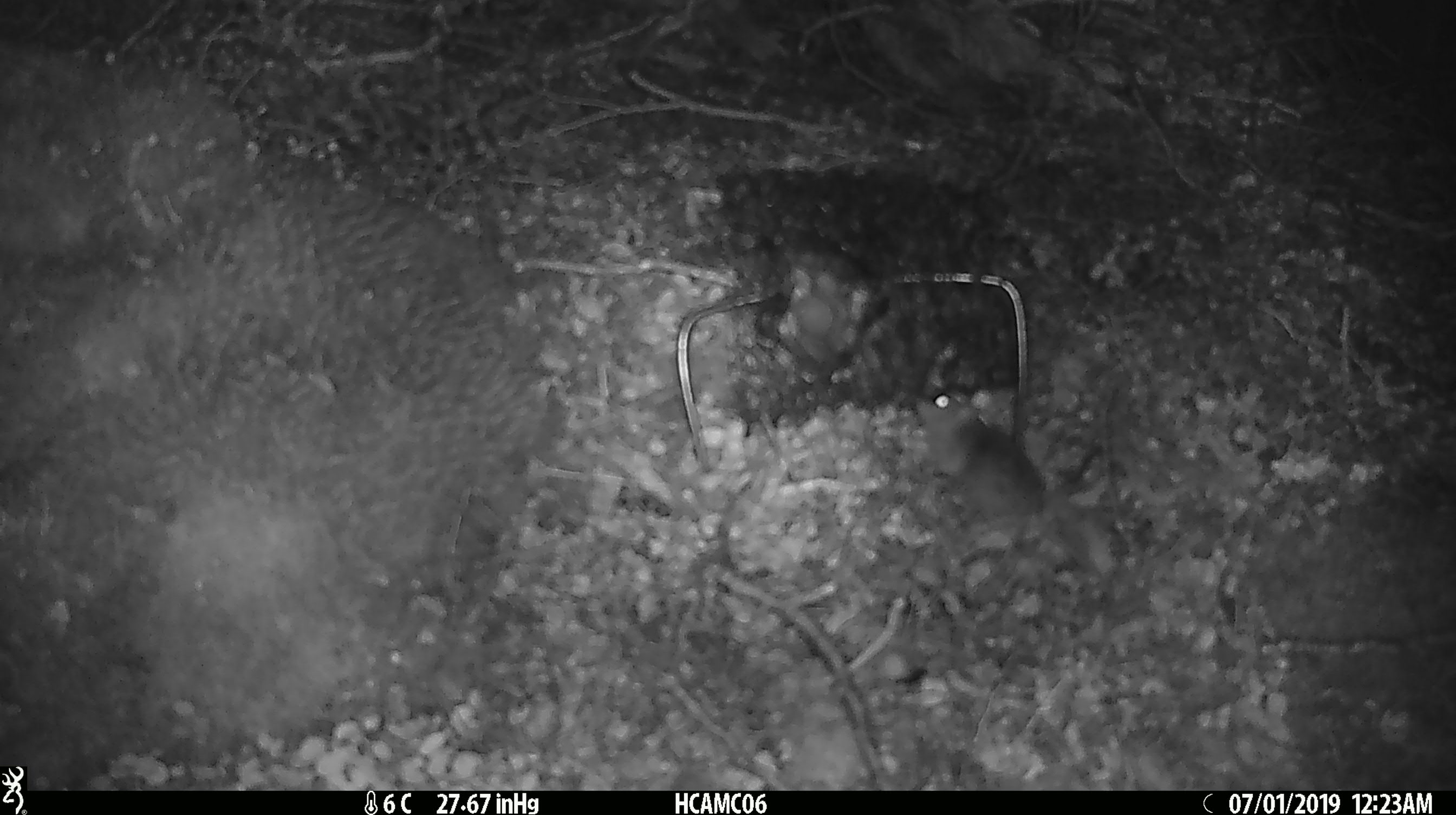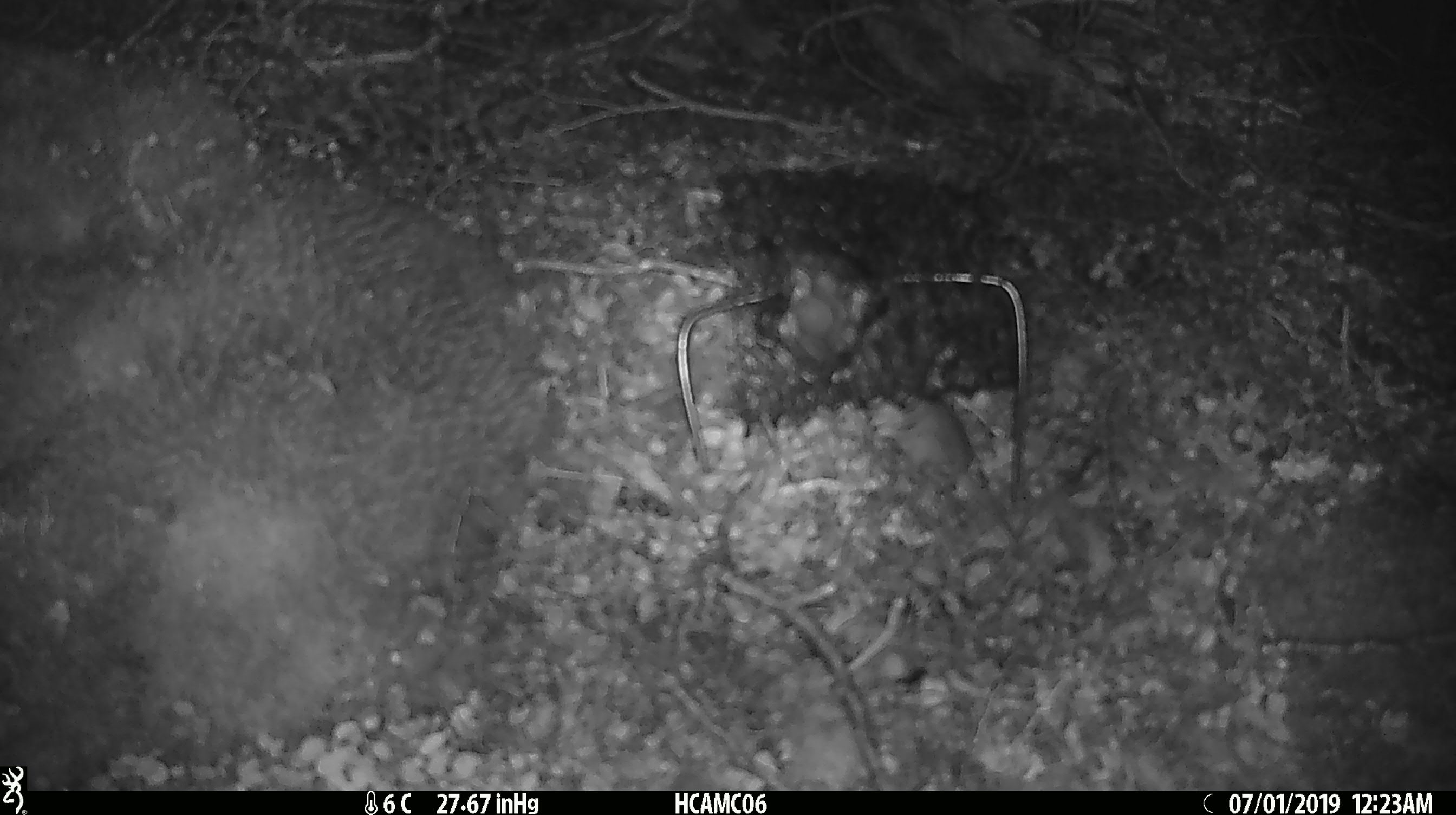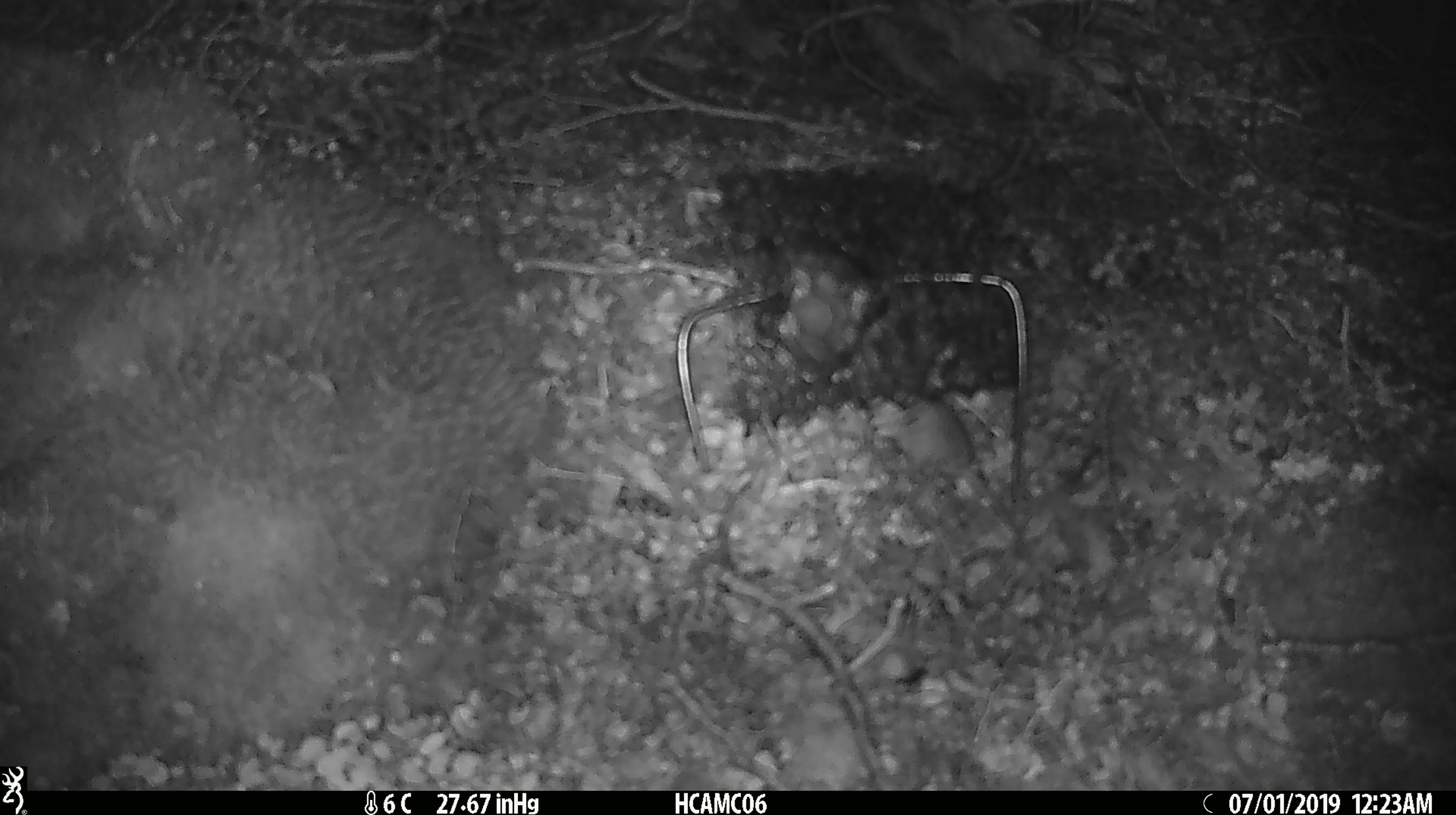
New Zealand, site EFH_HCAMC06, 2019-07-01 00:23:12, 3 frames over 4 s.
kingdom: Animalia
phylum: Chordata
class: Mammalia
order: Rodentia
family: Muridae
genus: Mus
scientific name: Mus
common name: mouse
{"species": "mouse (Mus)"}